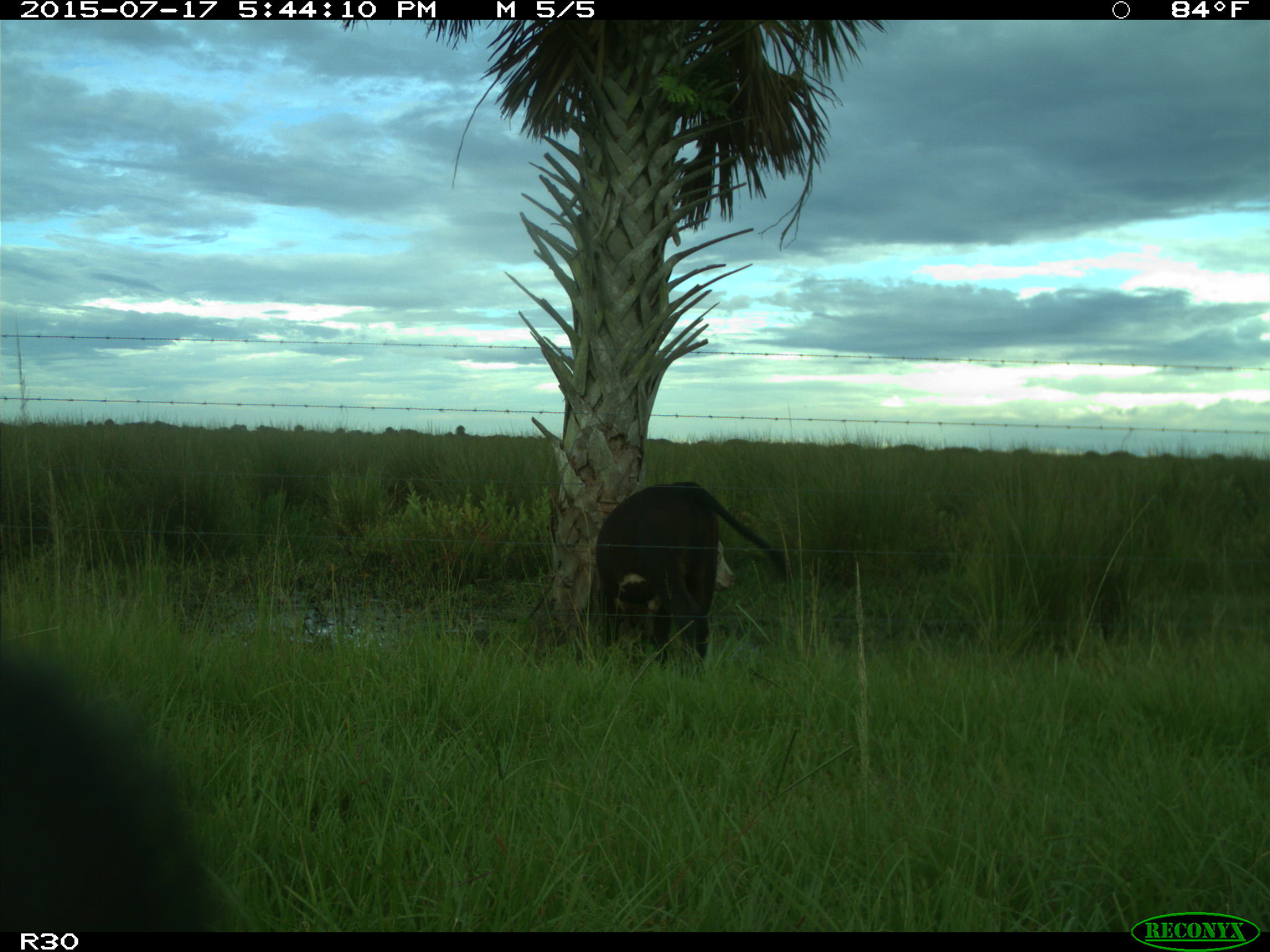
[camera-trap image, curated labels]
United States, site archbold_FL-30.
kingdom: Animalia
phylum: Chordata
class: Mammalia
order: Artiodactyla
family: Bovidae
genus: Bos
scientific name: Bos taurus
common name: domestic cow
Bos taurus (domestic cow).